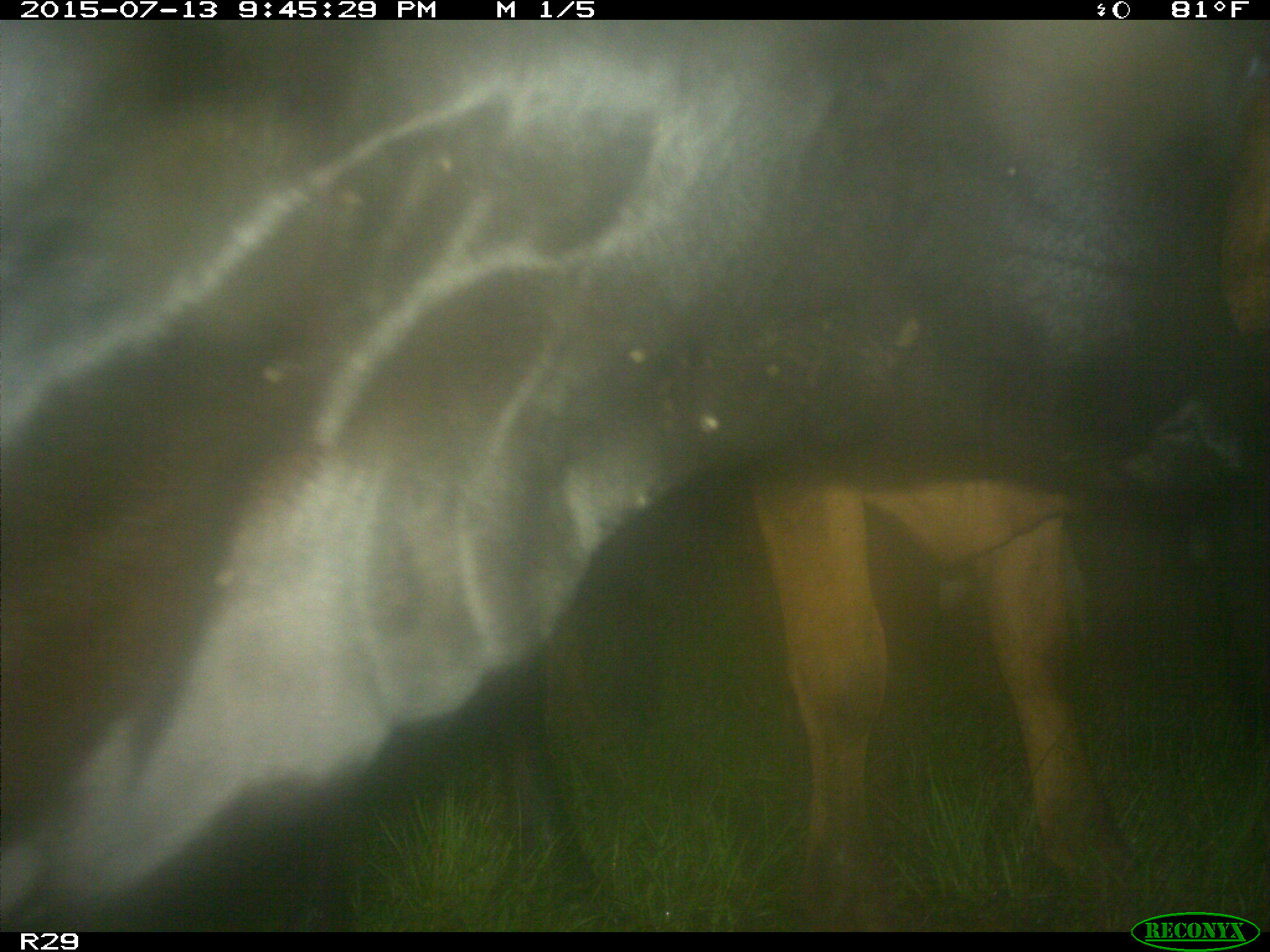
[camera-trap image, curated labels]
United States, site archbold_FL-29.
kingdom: Animalia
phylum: Chordata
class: Mammalia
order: Artiodactyla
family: Bovidae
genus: Bos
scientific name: Bos taurus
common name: domestic cow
Bos taurus (domestic cow).